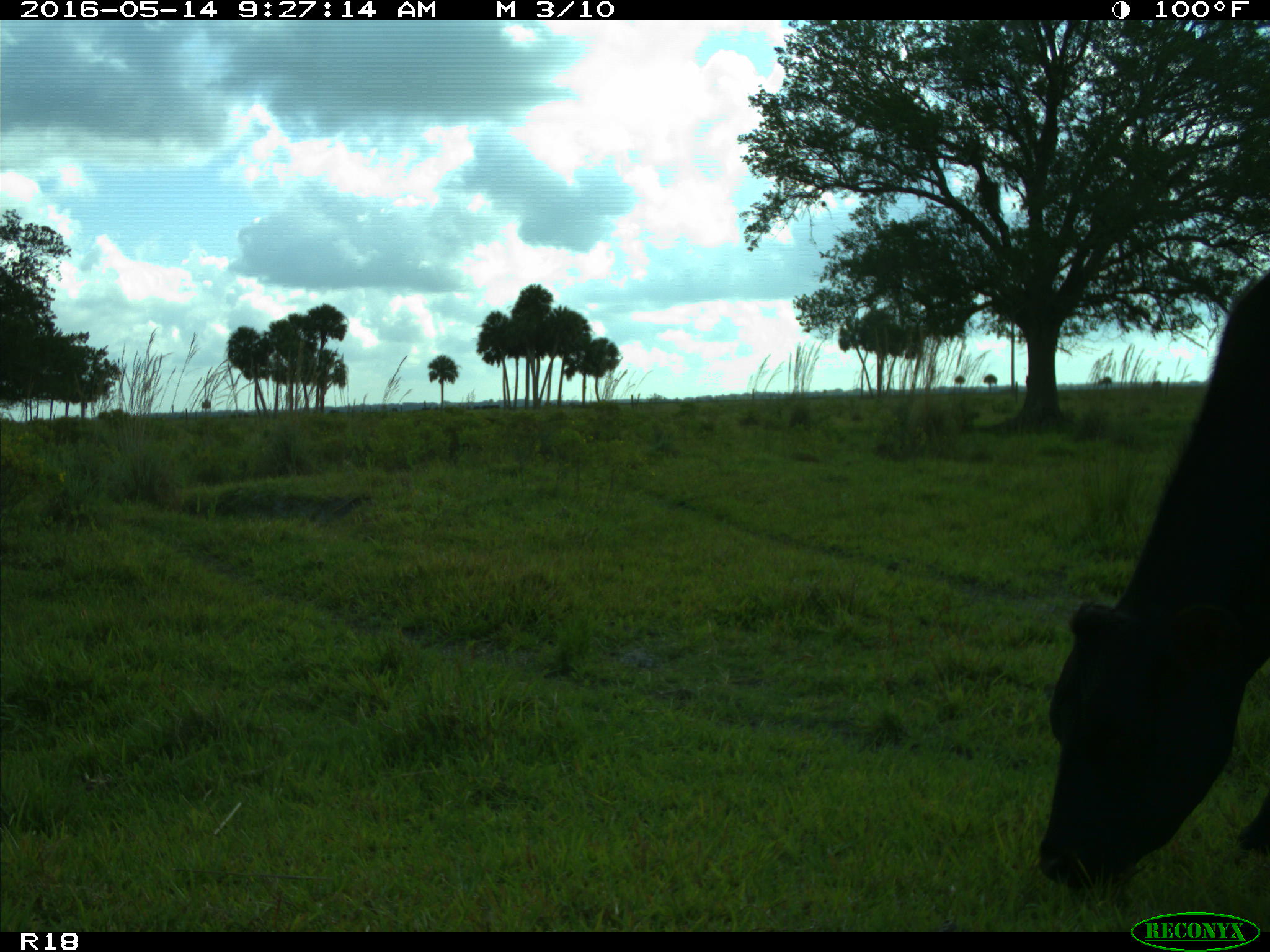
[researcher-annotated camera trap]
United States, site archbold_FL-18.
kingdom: Animalia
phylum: Chordata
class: Mammalia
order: Artiodactyla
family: Bovidae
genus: Bos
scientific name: Bos taurus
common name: domestic cow